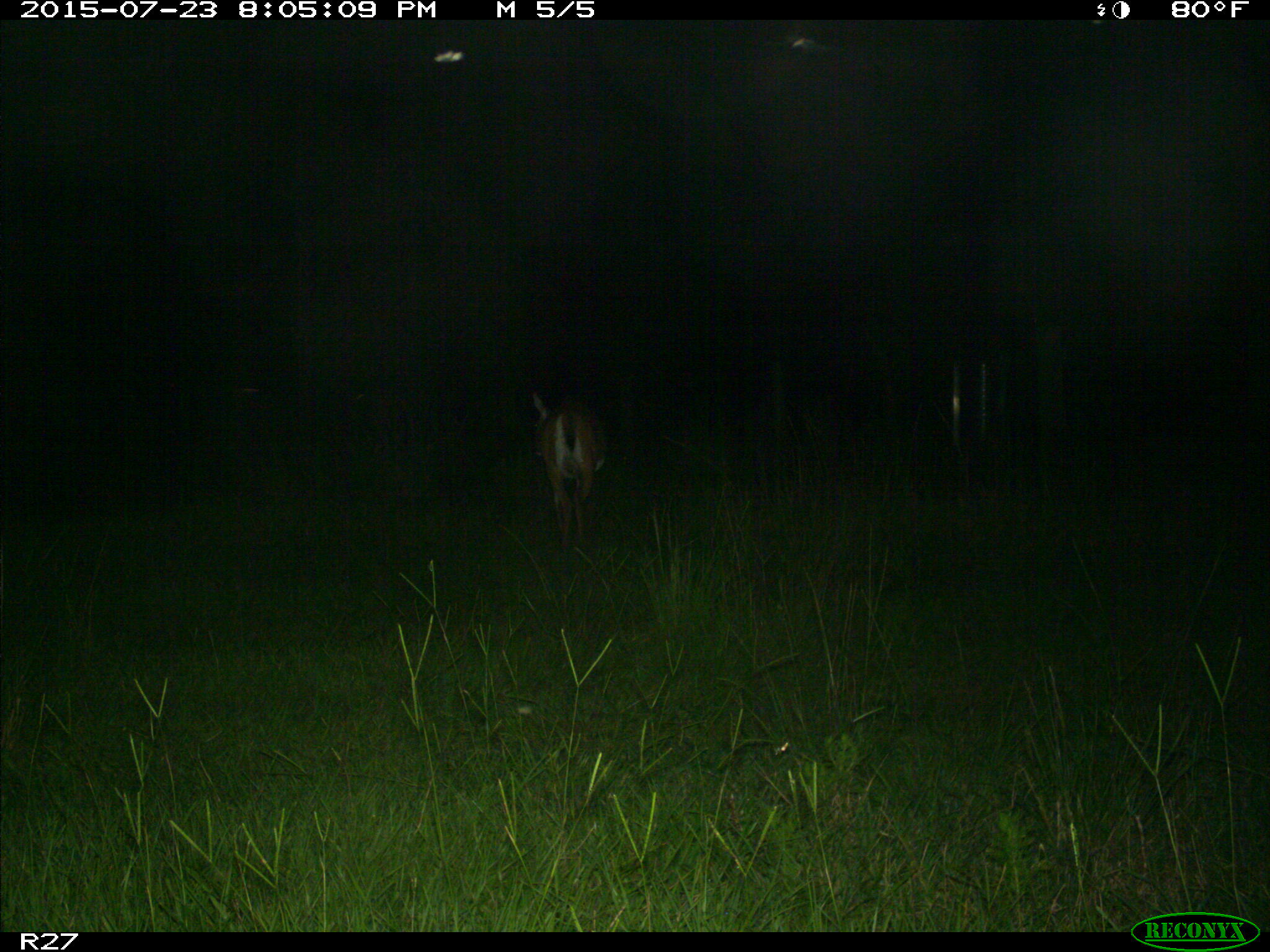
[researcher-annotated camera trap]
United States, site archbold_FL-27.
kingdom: Animalia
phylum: Chordata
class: Mammalia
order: Artiodactyla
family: Cervidae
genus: Odocoileus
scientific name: Odocoileus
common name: deer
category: unidentified deer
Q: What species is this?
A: Unidentified deer (deer) (Odocoileus).